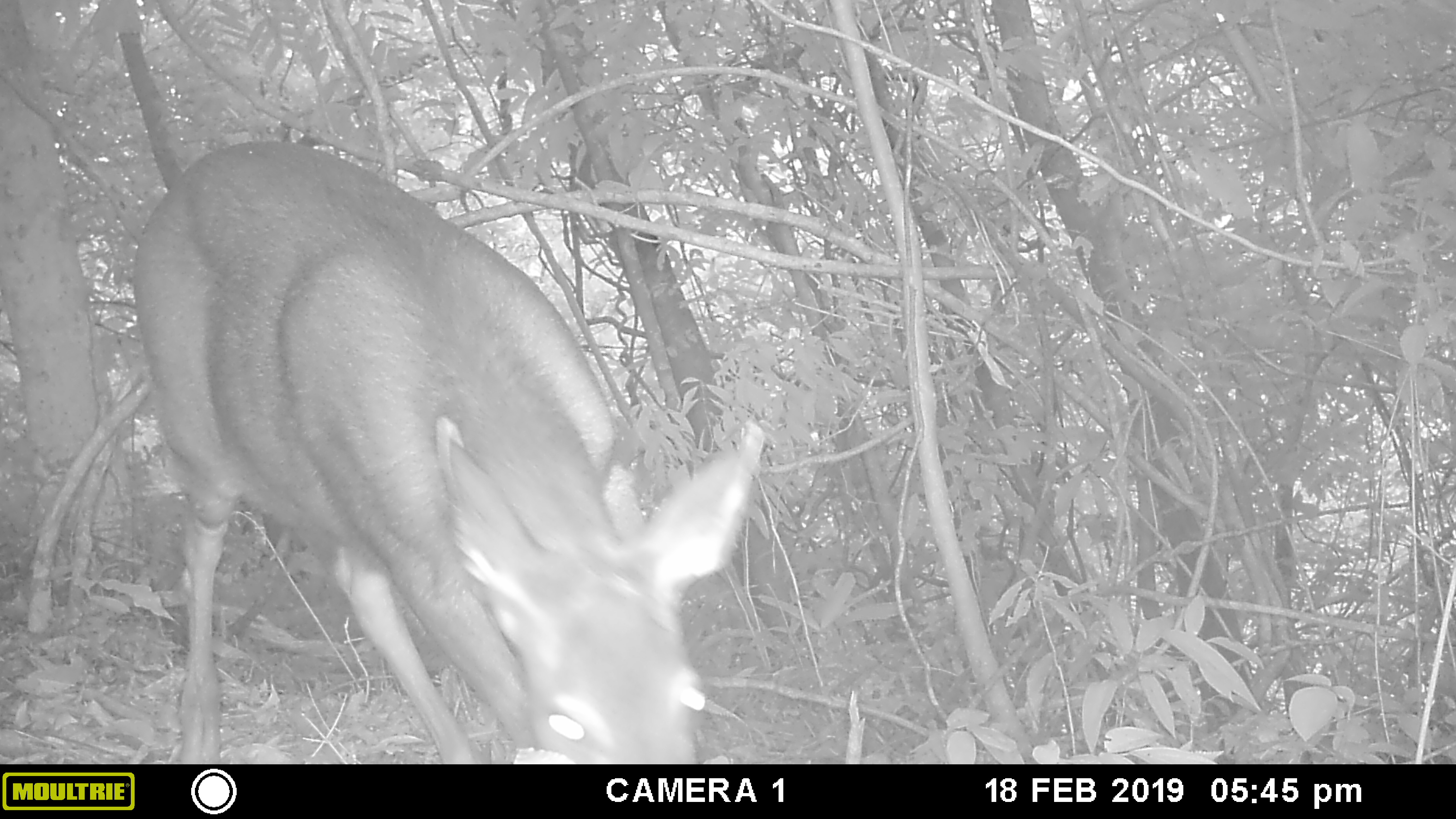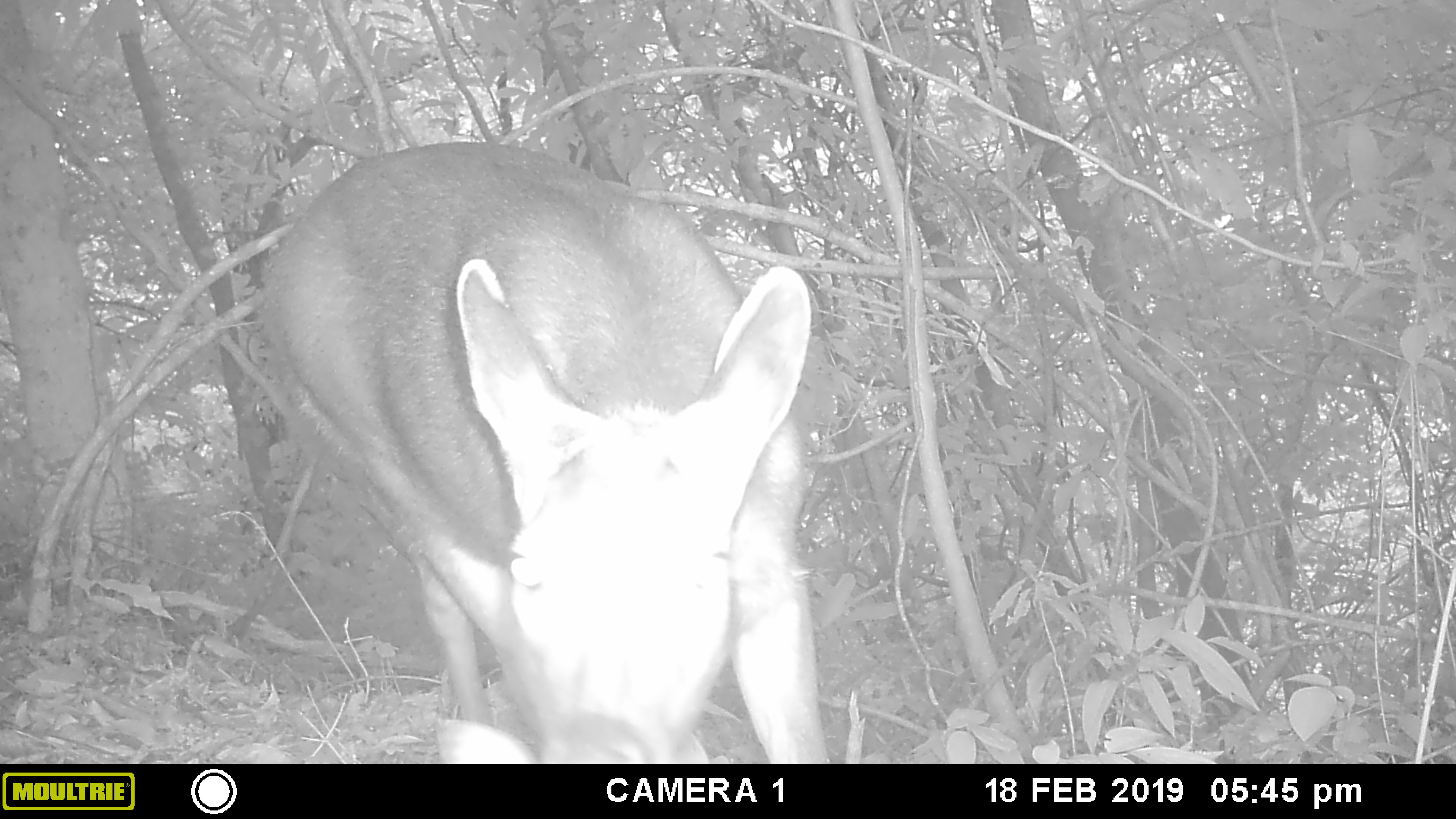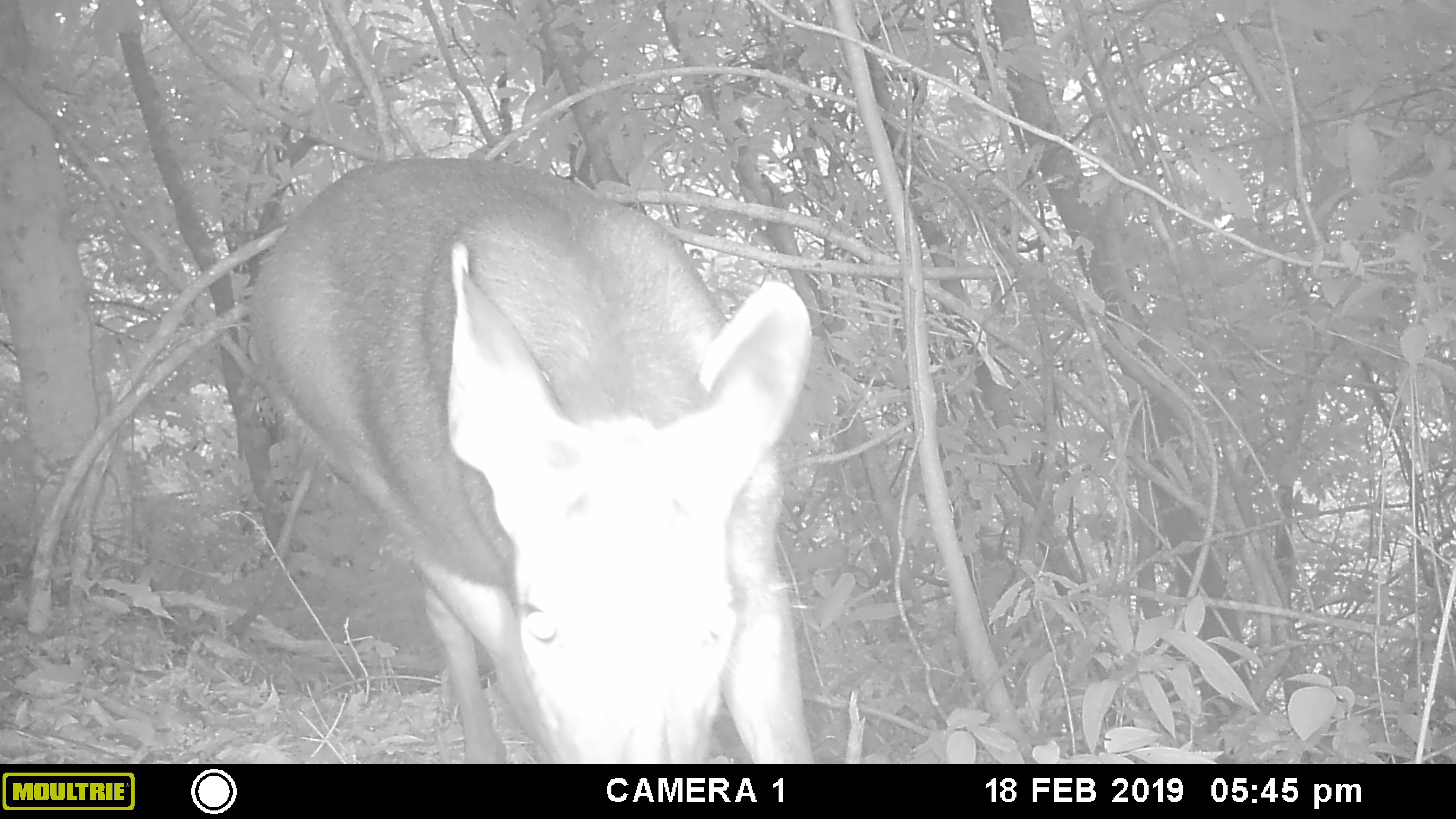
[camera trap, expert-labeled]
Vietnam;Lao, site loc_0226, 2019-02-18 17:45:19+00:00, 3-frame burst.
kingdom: Animalia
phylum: Chordata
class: Mammalia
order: Artiodactyla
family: Cervidae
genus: Rusa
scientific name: Rusa unicolor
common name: sambar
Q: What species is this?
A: Sambar (Rusa unicolor).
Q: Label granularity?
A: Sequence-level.